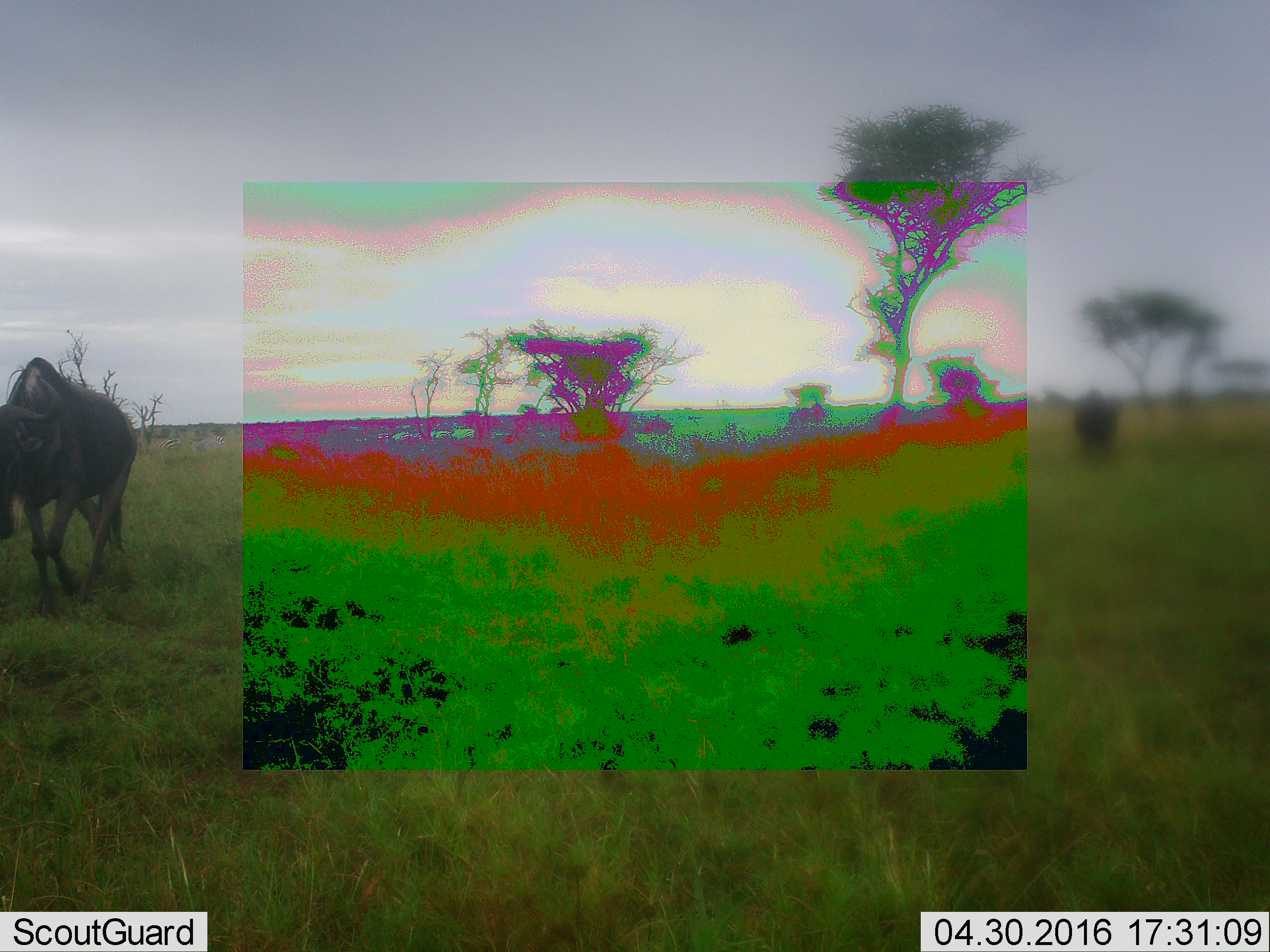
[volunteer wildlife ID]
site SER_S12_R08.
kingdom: Animalia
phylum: Chordata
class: Mammalia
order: Artiodactyla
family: Bovidae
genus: Connochaetes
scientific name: Connochaetes taurinus taurinus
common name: blue wildebeest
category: wildebeestblue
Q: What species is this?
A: Wildebeestblue (blue wildebeest) (Connochaetes taurinus taurinus).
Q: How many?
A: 2.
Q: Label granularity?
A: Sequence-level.